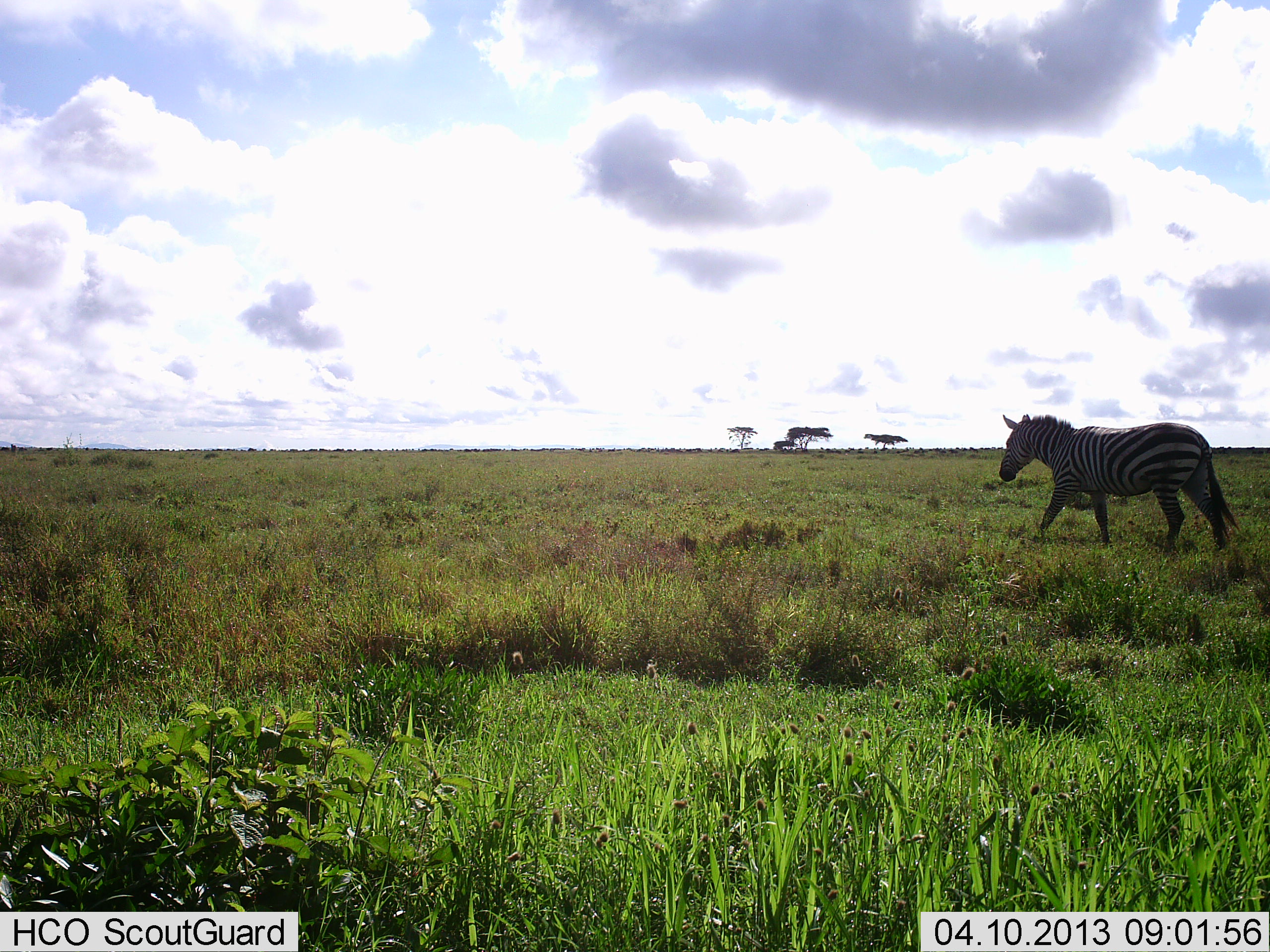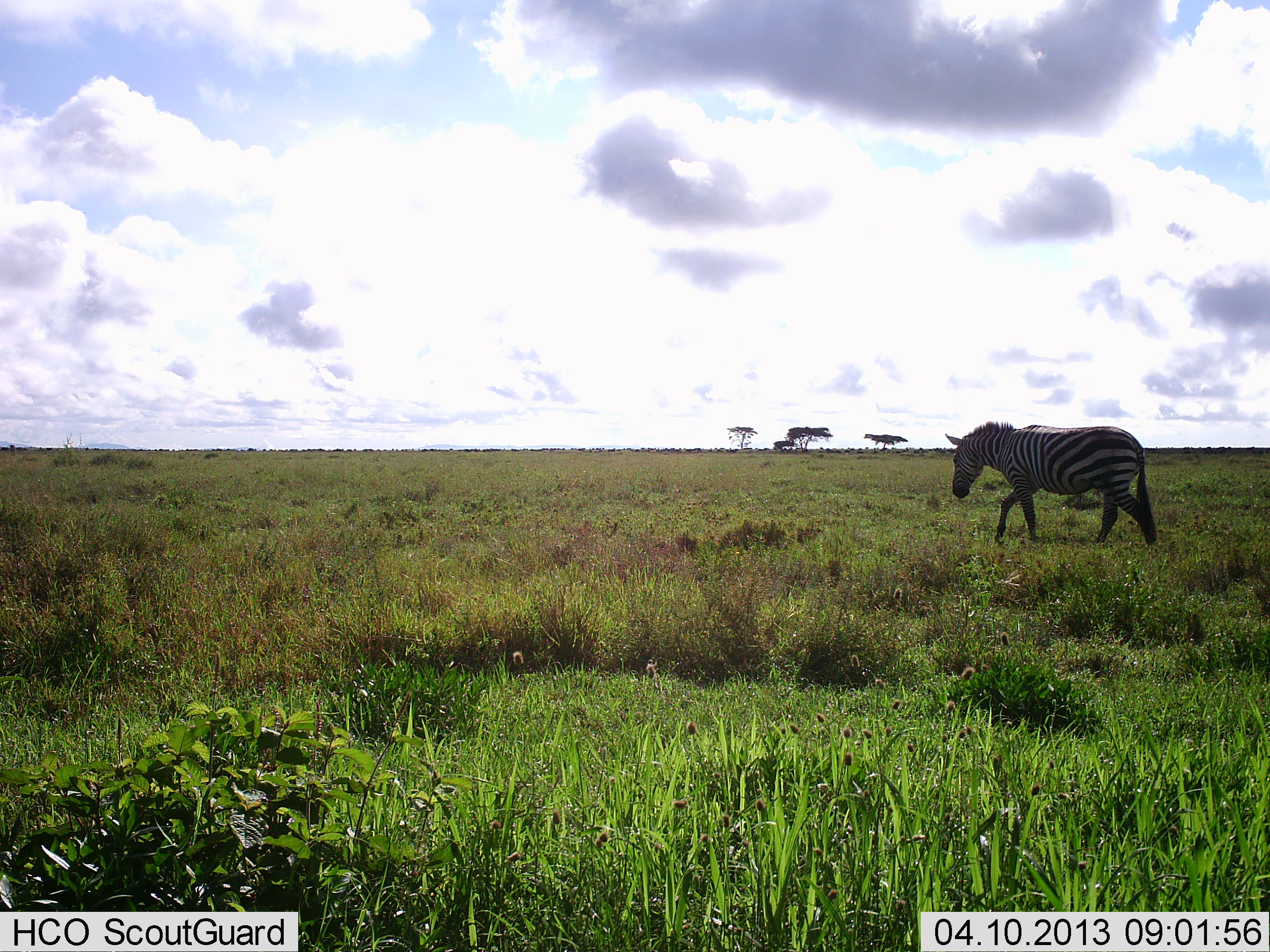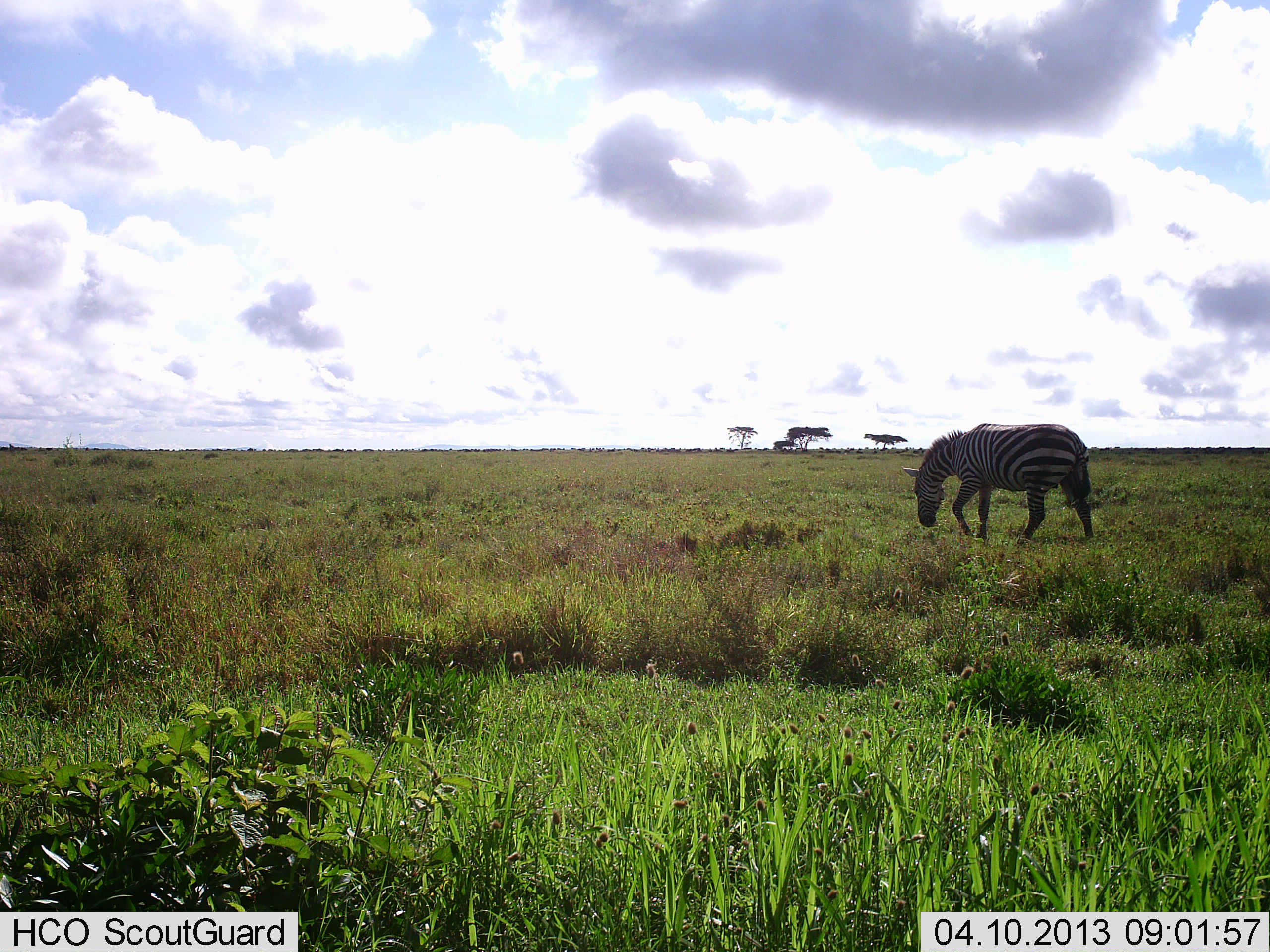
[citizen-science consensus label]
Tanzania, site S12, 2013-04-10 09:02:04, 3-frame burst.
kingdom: Animalia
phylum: Chordata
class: Mammalia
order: Perissodactyla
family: Equidae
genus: Equus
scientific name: Equus quagga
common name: plains zebra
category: zebra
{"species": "zebra (plains zebra) (Equus quagga)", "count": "1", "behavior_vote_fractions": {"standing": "5%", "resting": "0%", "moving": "95%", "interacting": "0%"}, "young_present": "0%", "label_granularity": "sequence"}